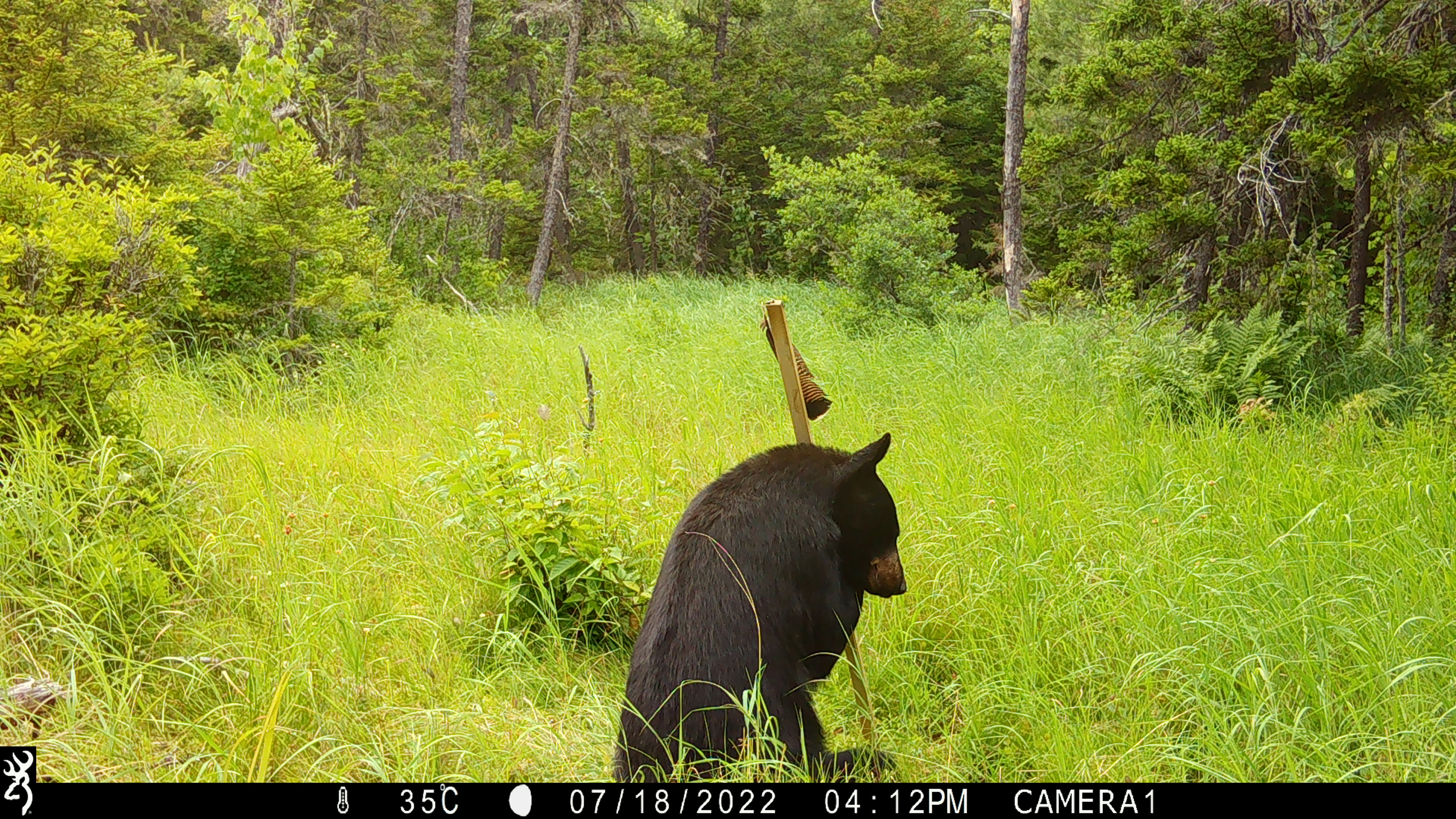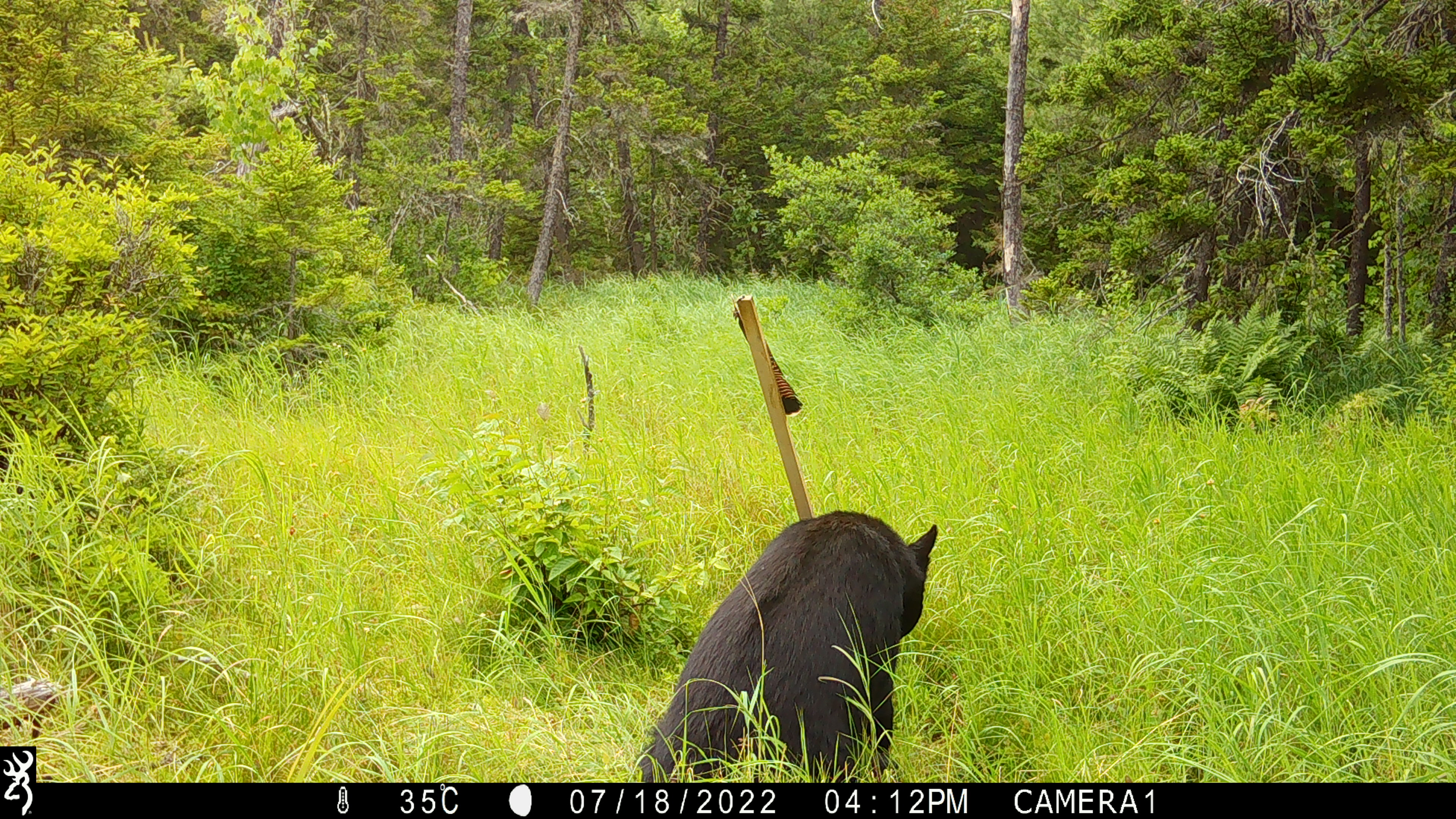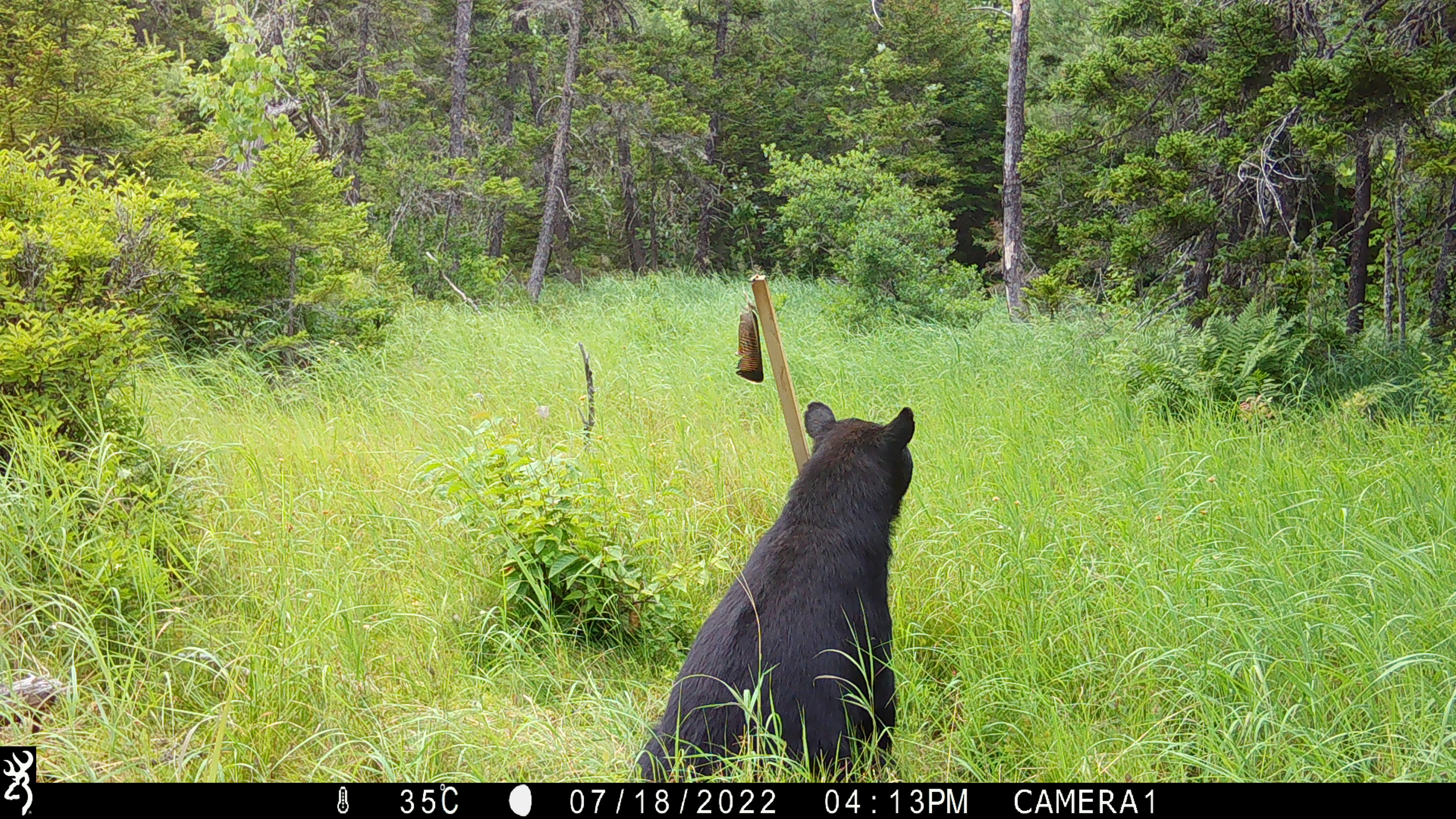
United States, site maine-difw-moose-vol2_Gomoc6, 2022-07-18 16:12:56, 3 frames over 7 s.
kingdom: Animalia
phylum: Chordata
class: Mammalia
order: Carnivora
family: Ursidae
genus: Ursus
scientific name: Ursus americanus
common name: black bear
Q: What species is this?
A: Black bear (Ursus americanus).